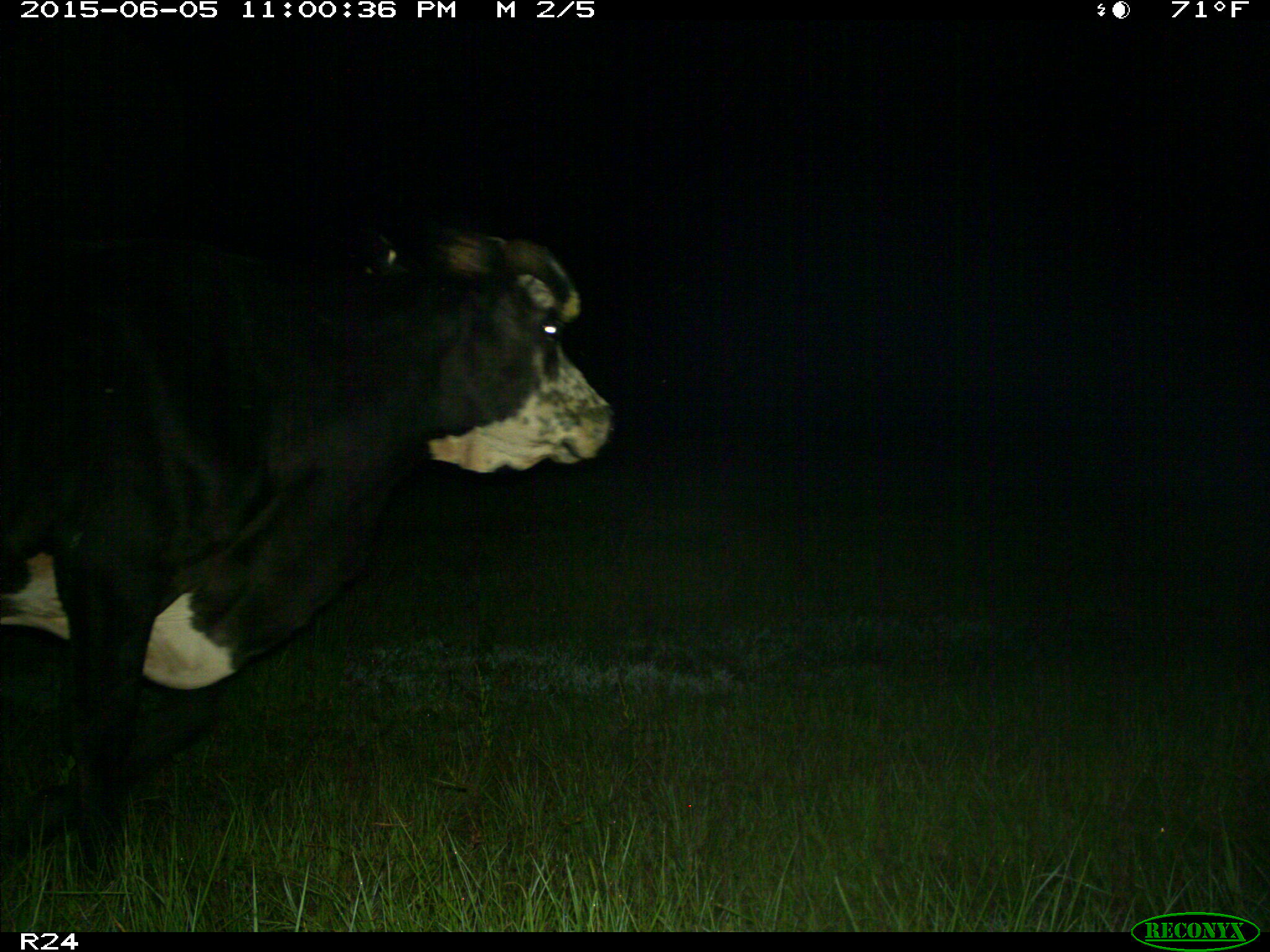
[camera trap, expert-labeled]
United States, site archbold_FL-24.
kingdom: Animalia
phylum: Chordata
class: Mammalia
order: Artiodactyla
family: Bovidae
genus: Bos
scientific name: Bos taurus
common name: domestic cow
Bos taurus (domestic cow).